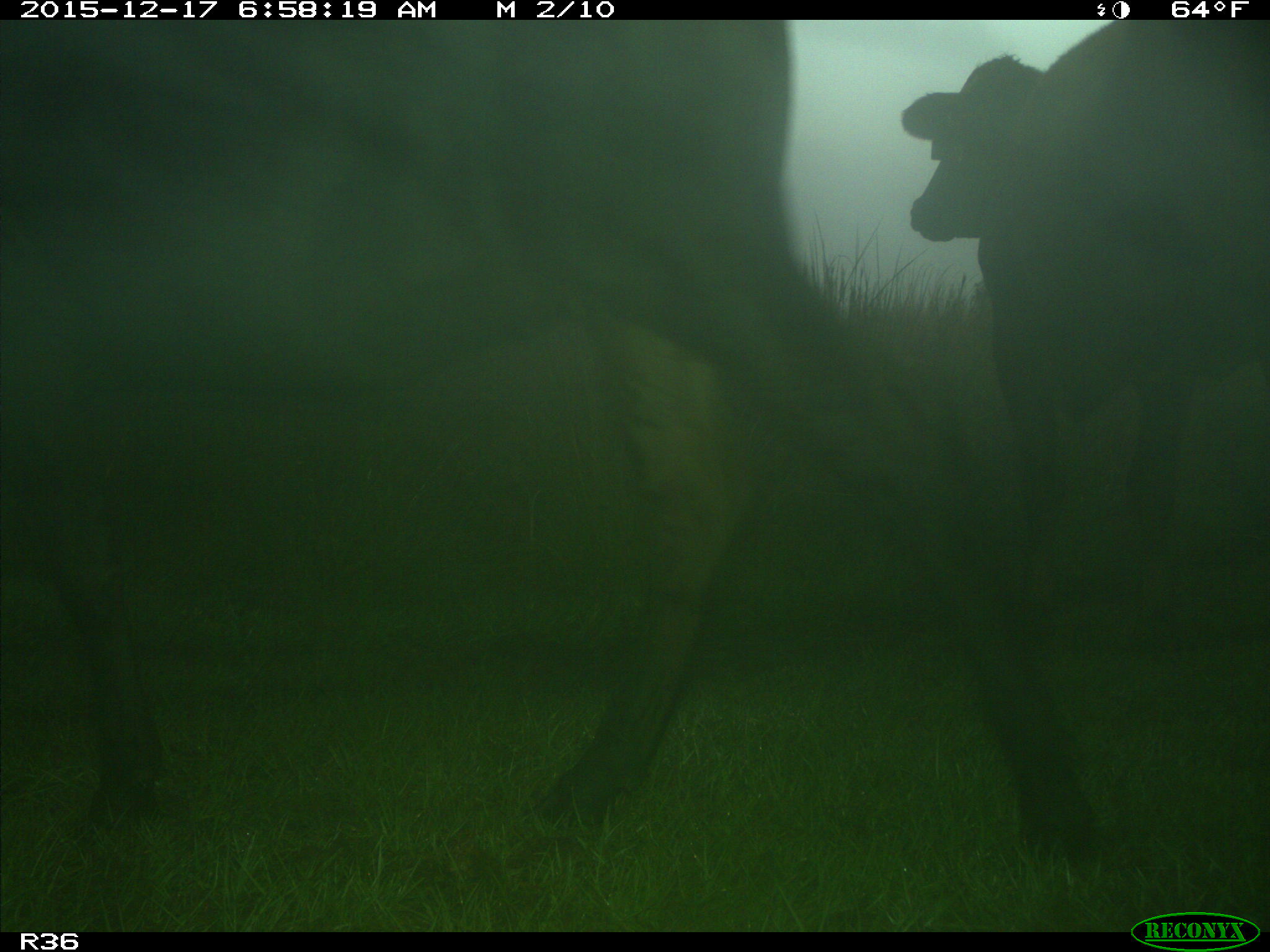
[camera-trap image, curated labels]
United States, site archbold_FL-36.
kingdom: Animalia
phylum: Chordata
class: Mammalia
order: Artiodactyla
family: Bovidae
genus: Bos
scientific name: Bos taurus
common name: domestic cow